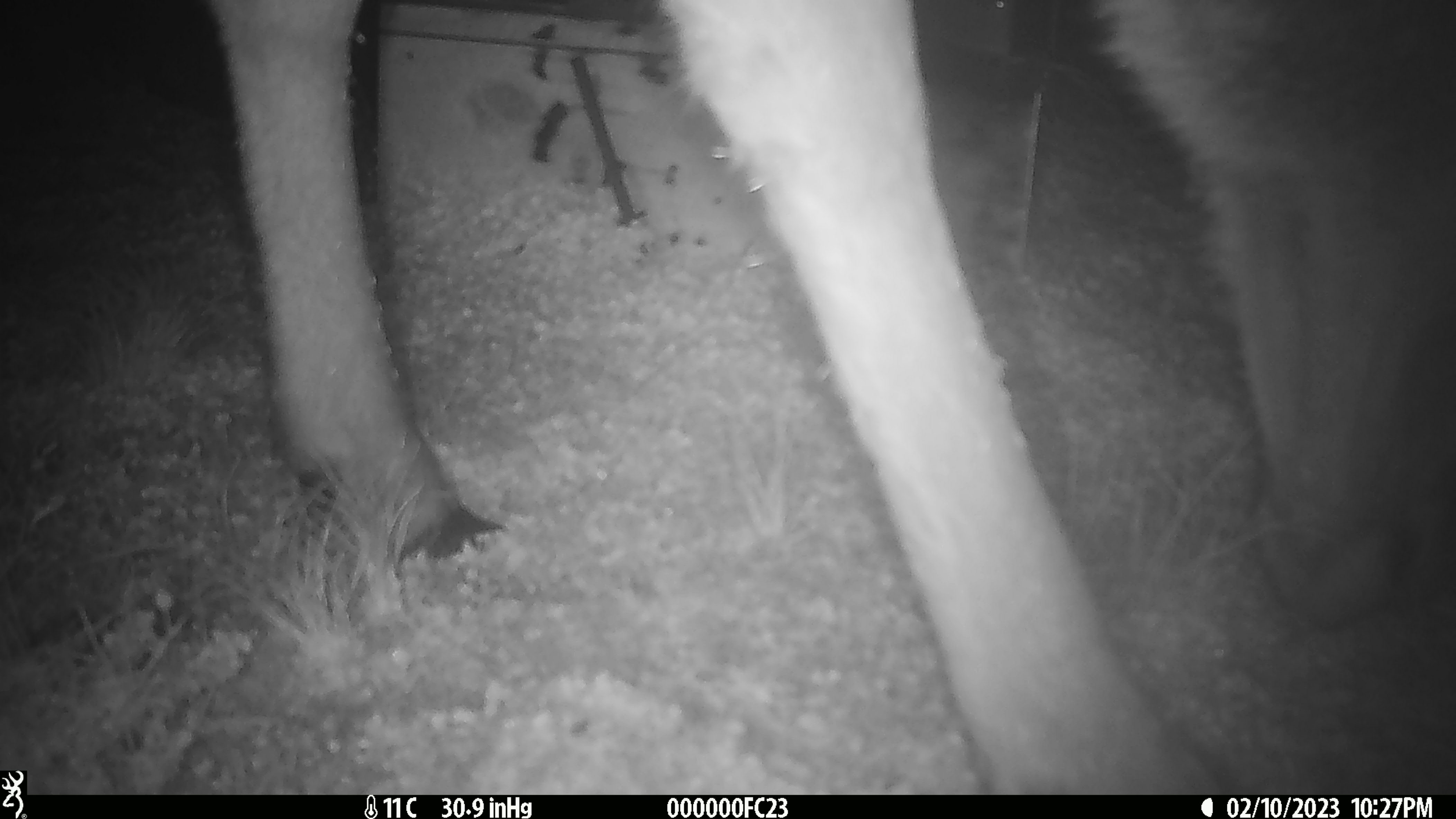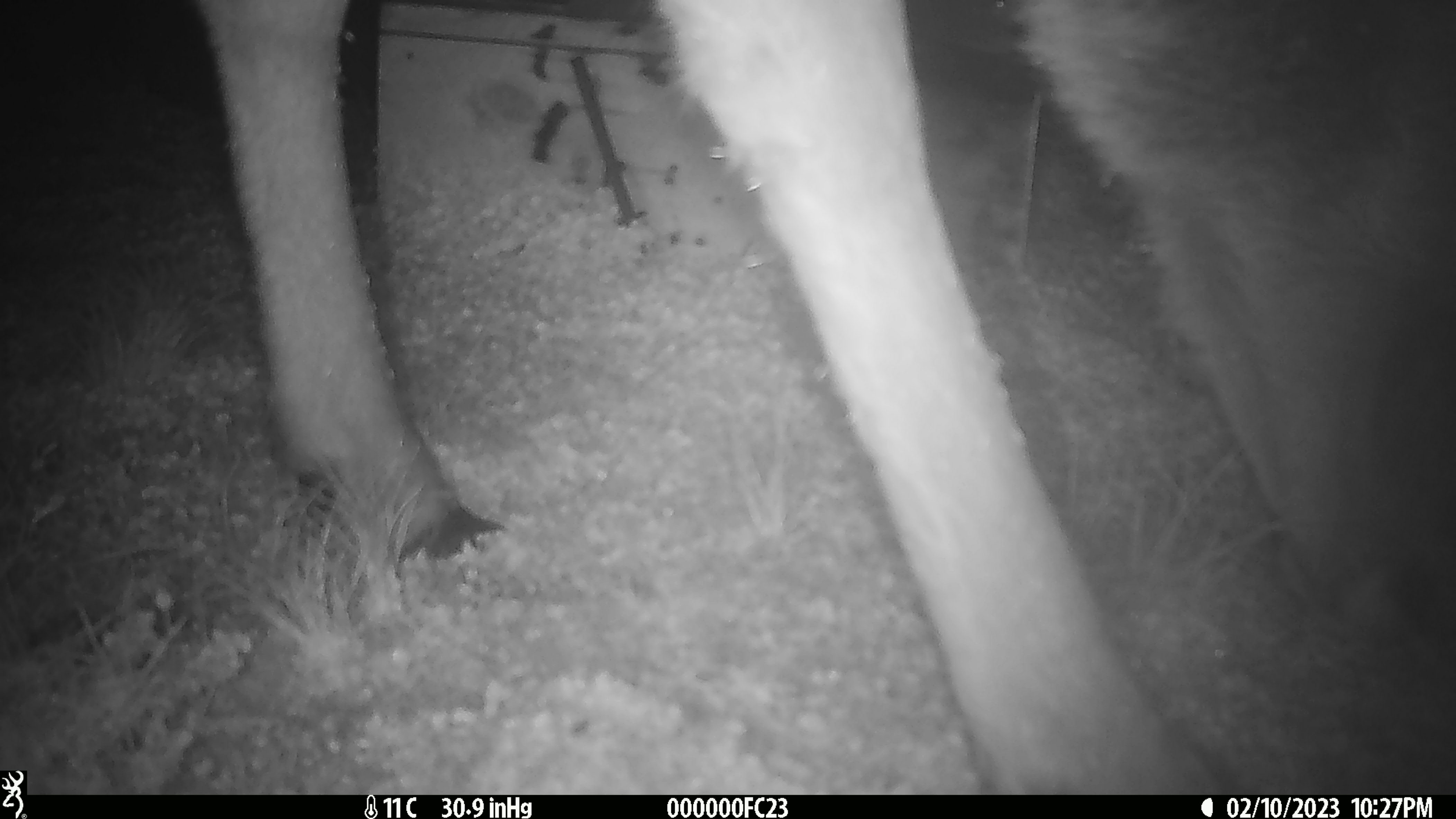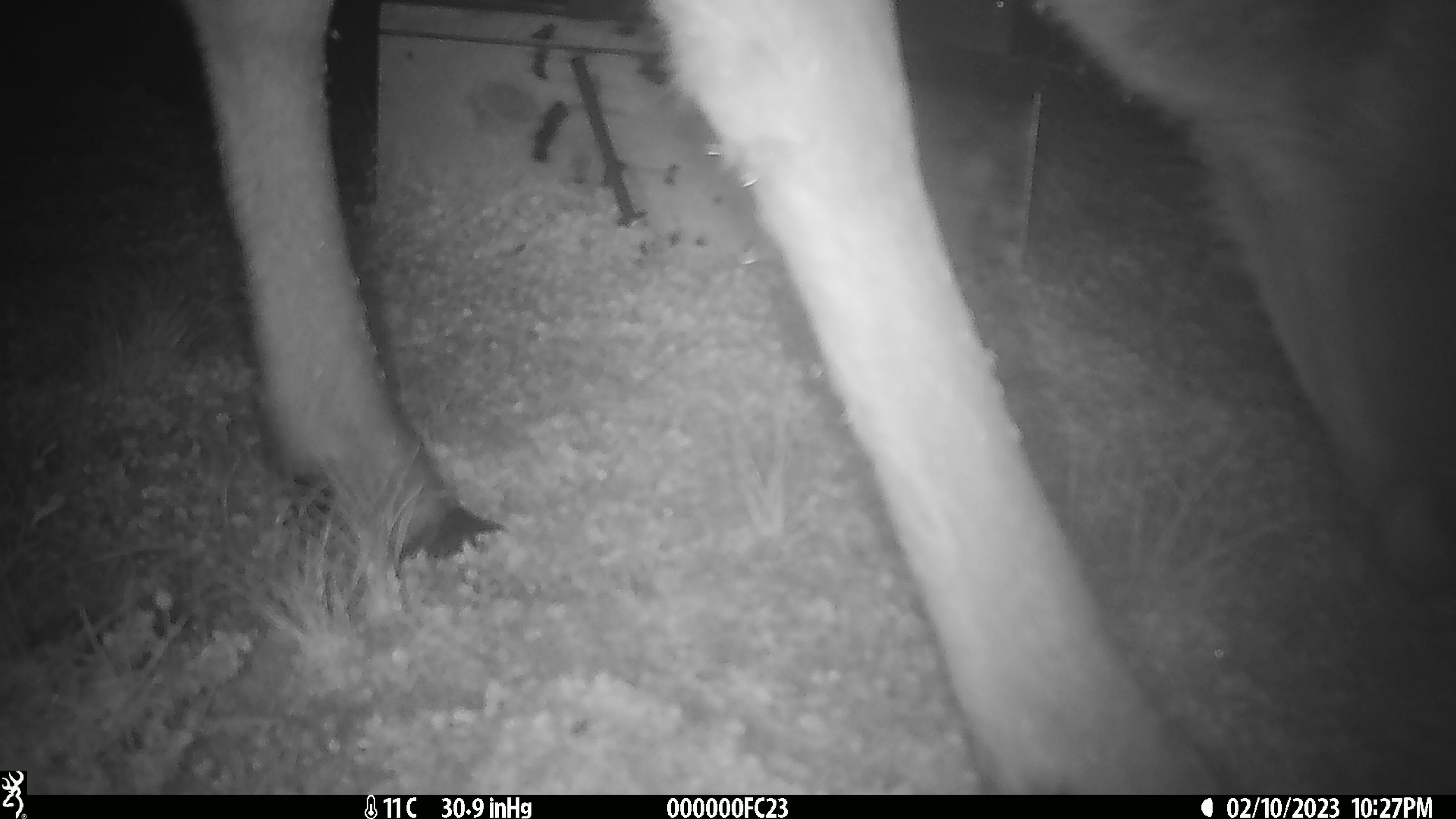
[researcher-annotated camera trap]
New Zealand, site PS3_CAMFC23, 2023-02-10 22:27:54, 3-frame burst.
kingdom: Animalia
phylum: Chordata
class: Mammalia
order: Artiodactyla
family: Cervidae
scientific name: Cervidae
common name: deer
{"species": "deer (Cervidae)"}